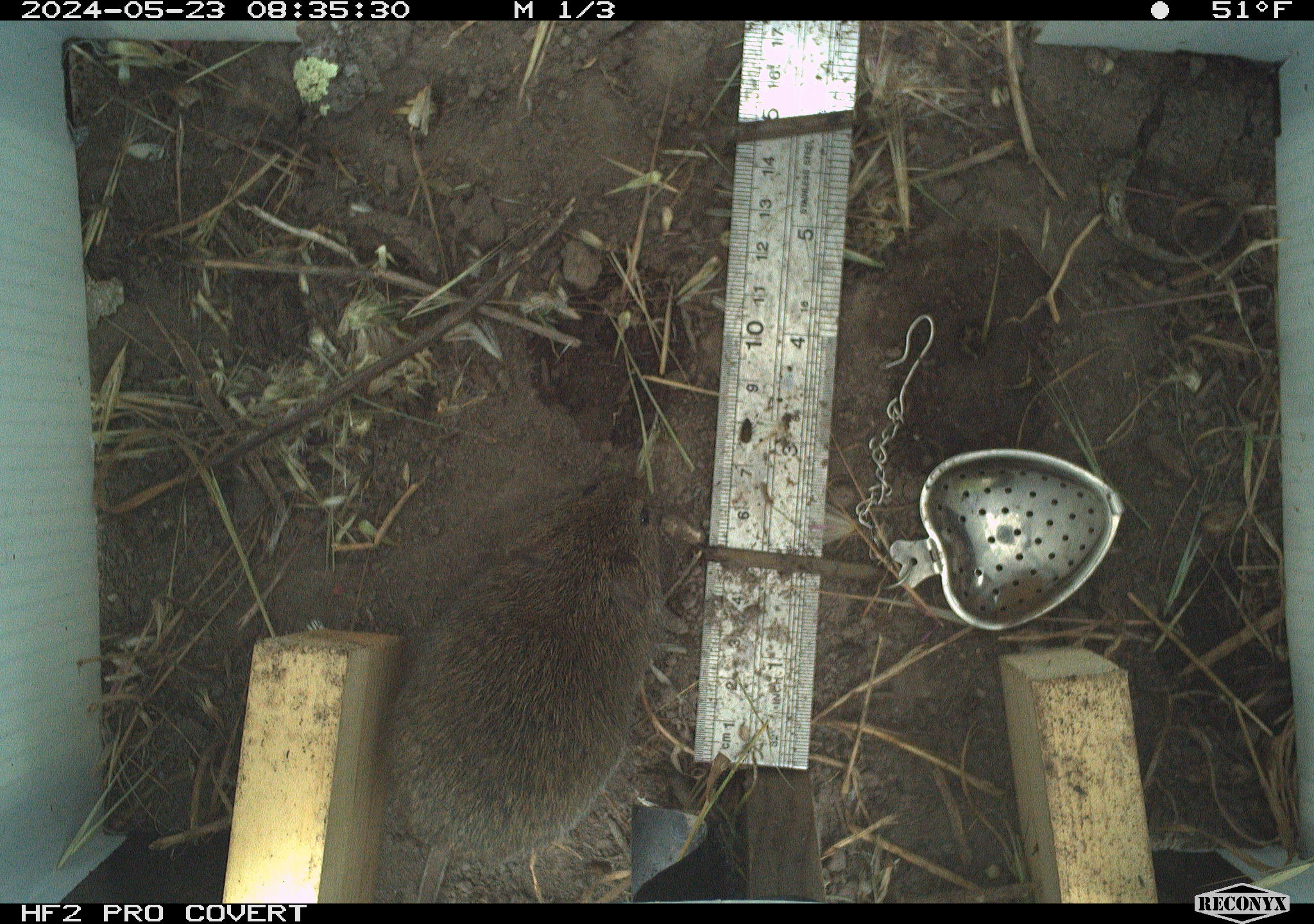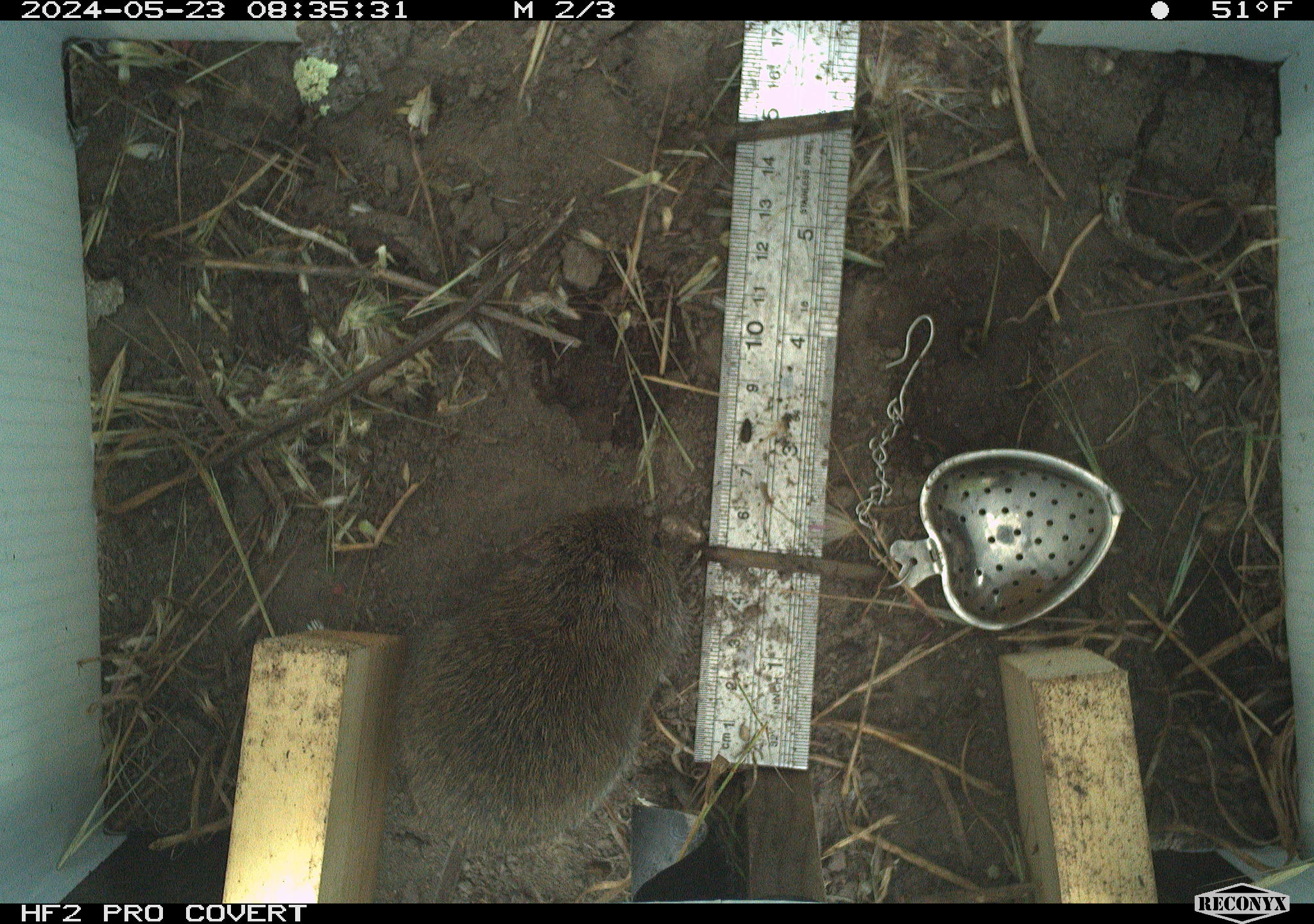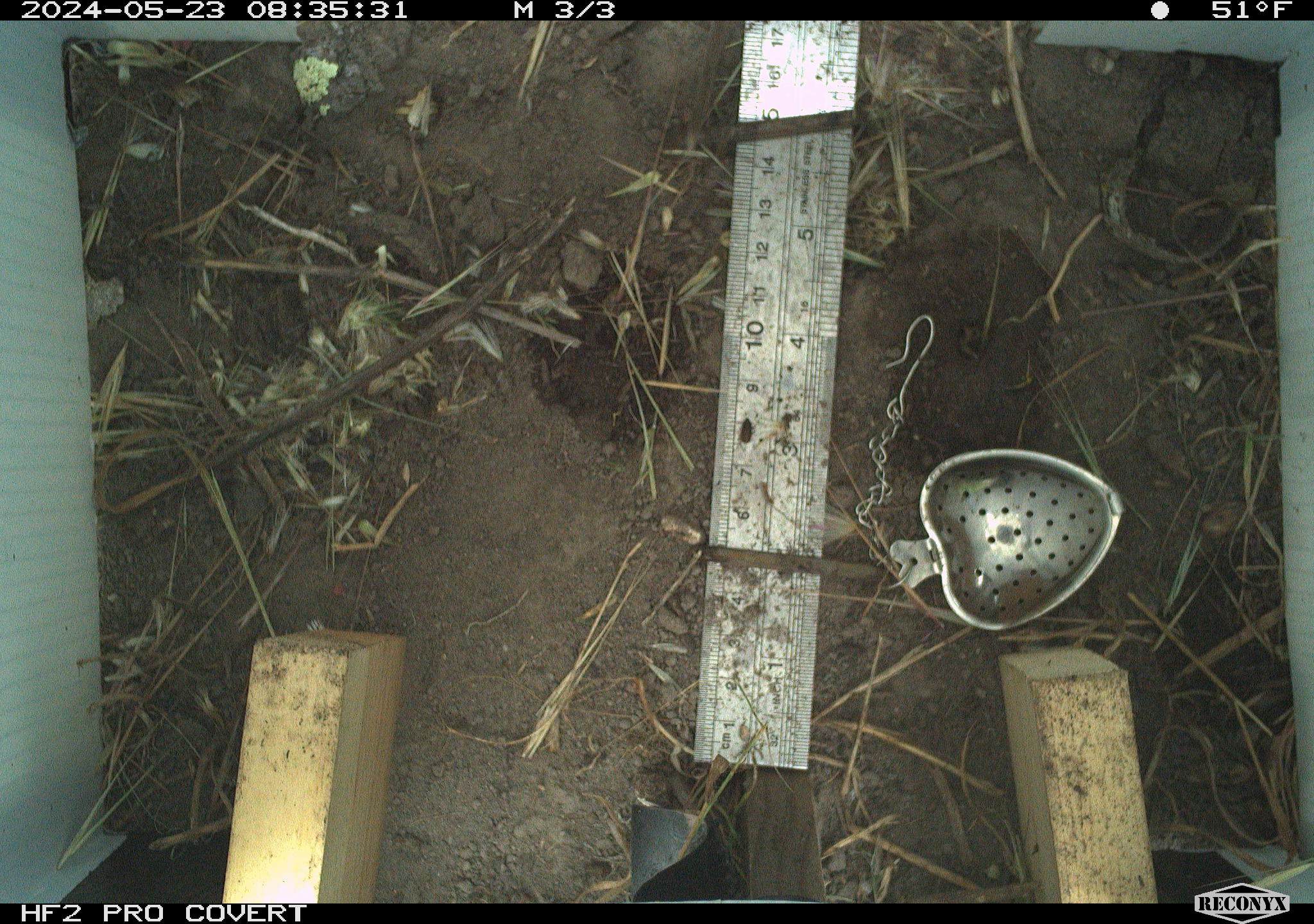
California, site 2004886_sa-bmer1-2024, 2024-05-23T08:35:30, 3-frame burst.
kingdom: Animalia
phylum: Chordata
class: Mammalia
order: Rodentia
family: Cricetidae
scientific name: Arvicolinae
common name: voles, lemmings, and muskrats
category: arvicolinae subfamily